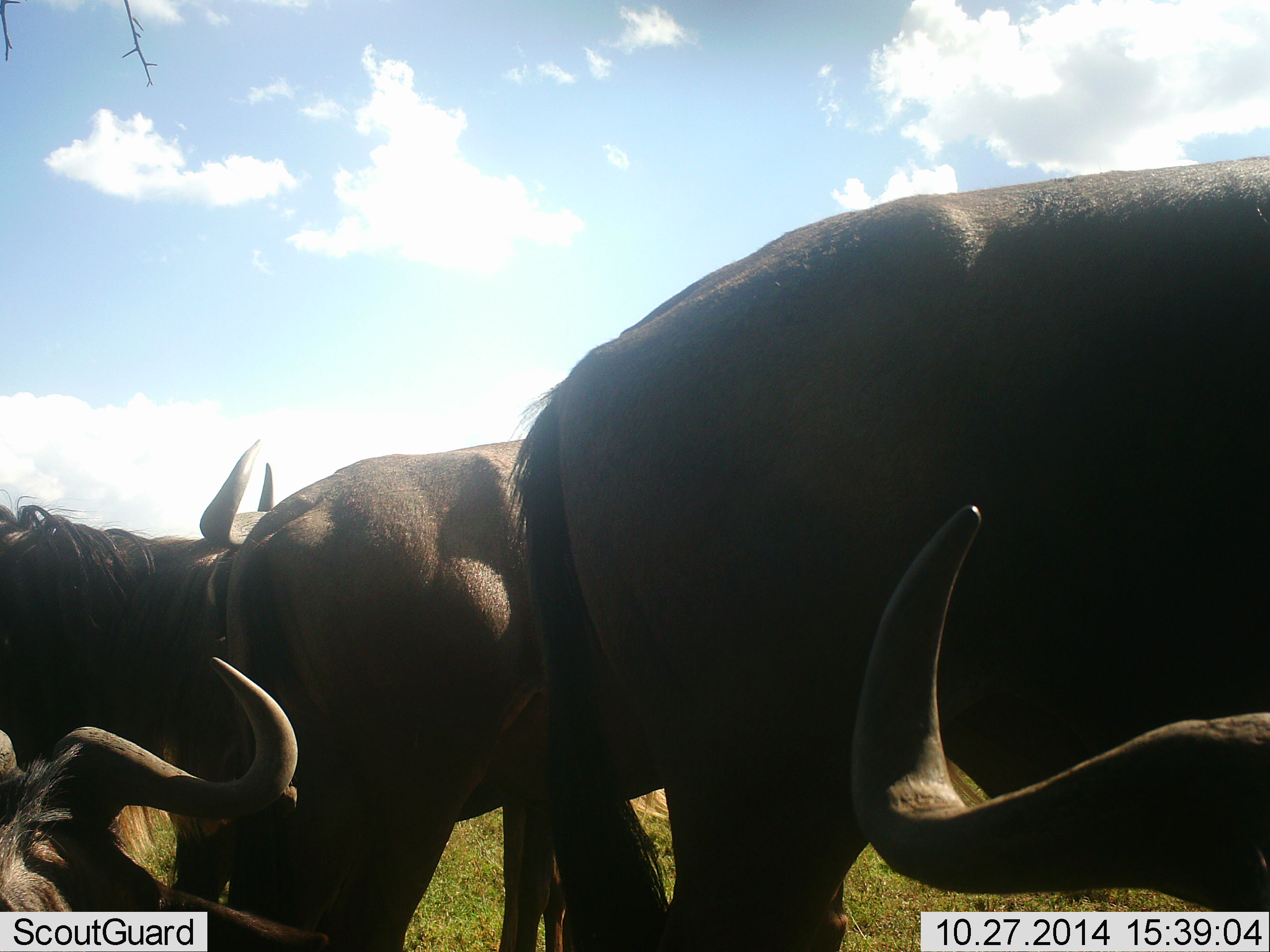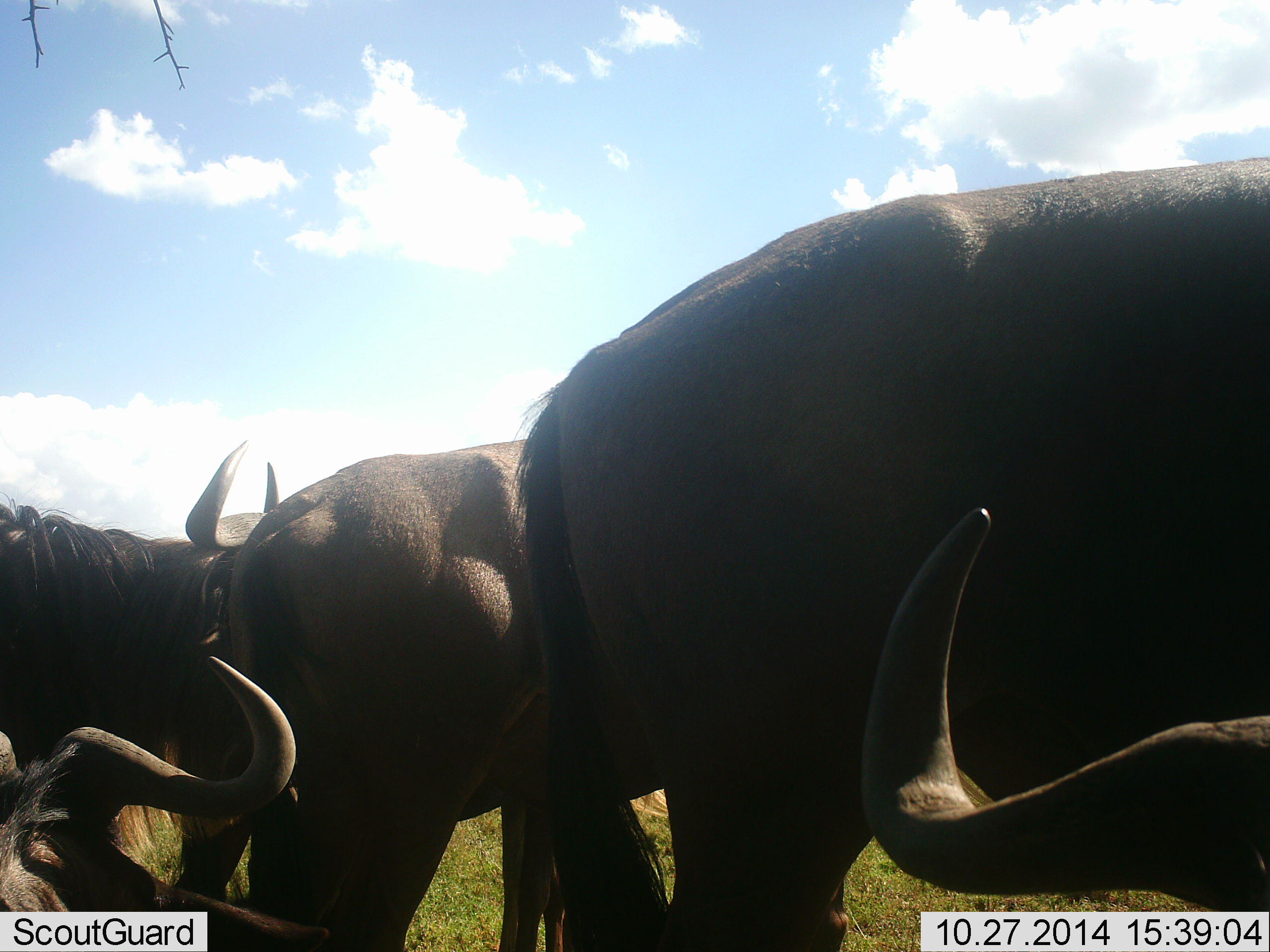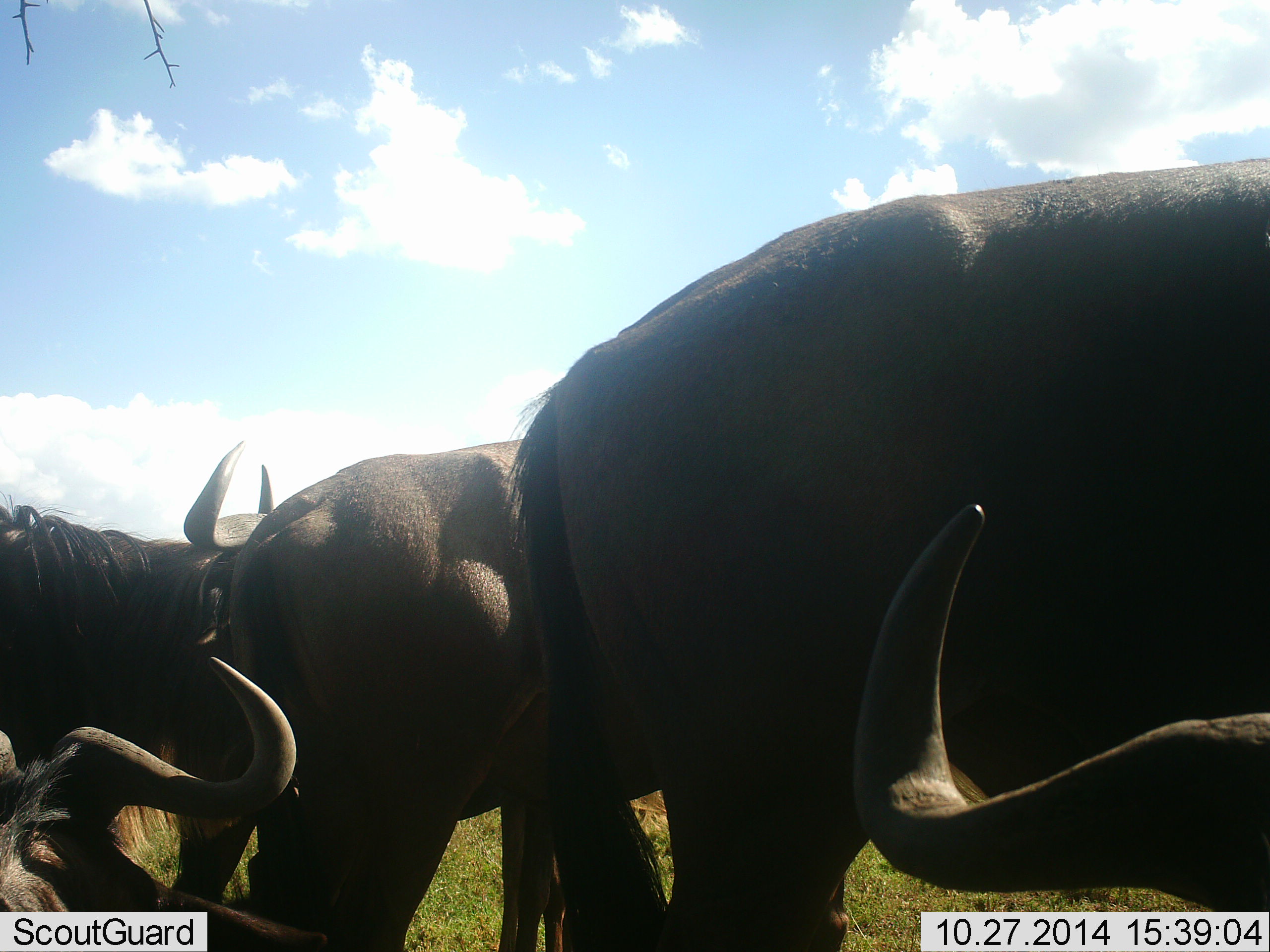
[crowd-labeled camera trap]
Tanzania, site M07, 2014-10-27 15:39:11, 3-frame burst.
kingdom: Animalia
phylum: Chordata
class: Mammalia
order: Artiodactyla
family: Bovidae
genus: Connochaetes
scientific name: Connochaetes taurinus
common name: blue wildebeest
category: wildebeest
Wildebeest (blue wildebeest) (Connochaetes taurinus), count 5. Behavior (volunteer vote fractions): standing 70%, resting 50%, moving 0%, interacting 10%. Young present (vote fraction): 0%. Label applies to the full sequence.